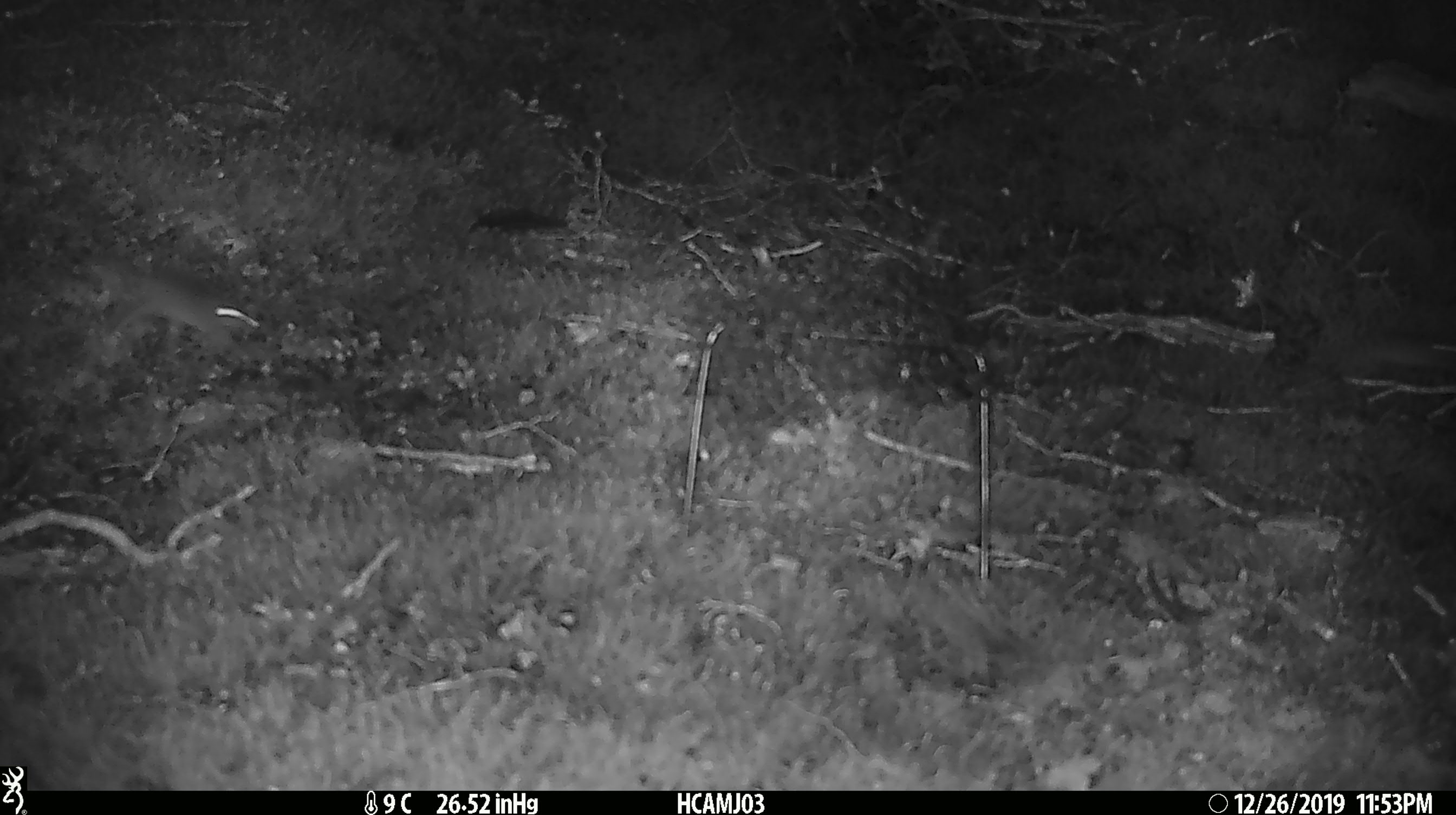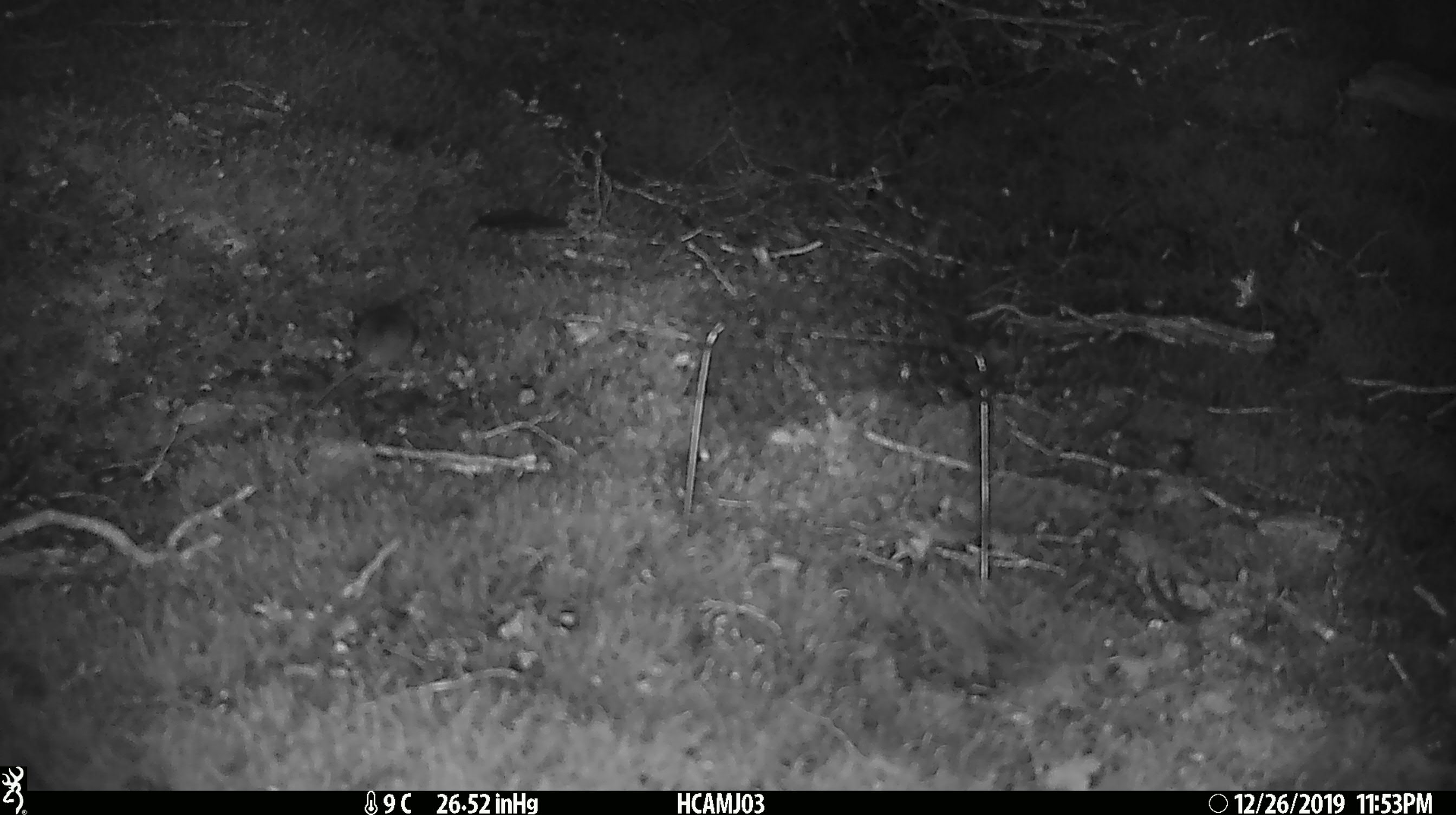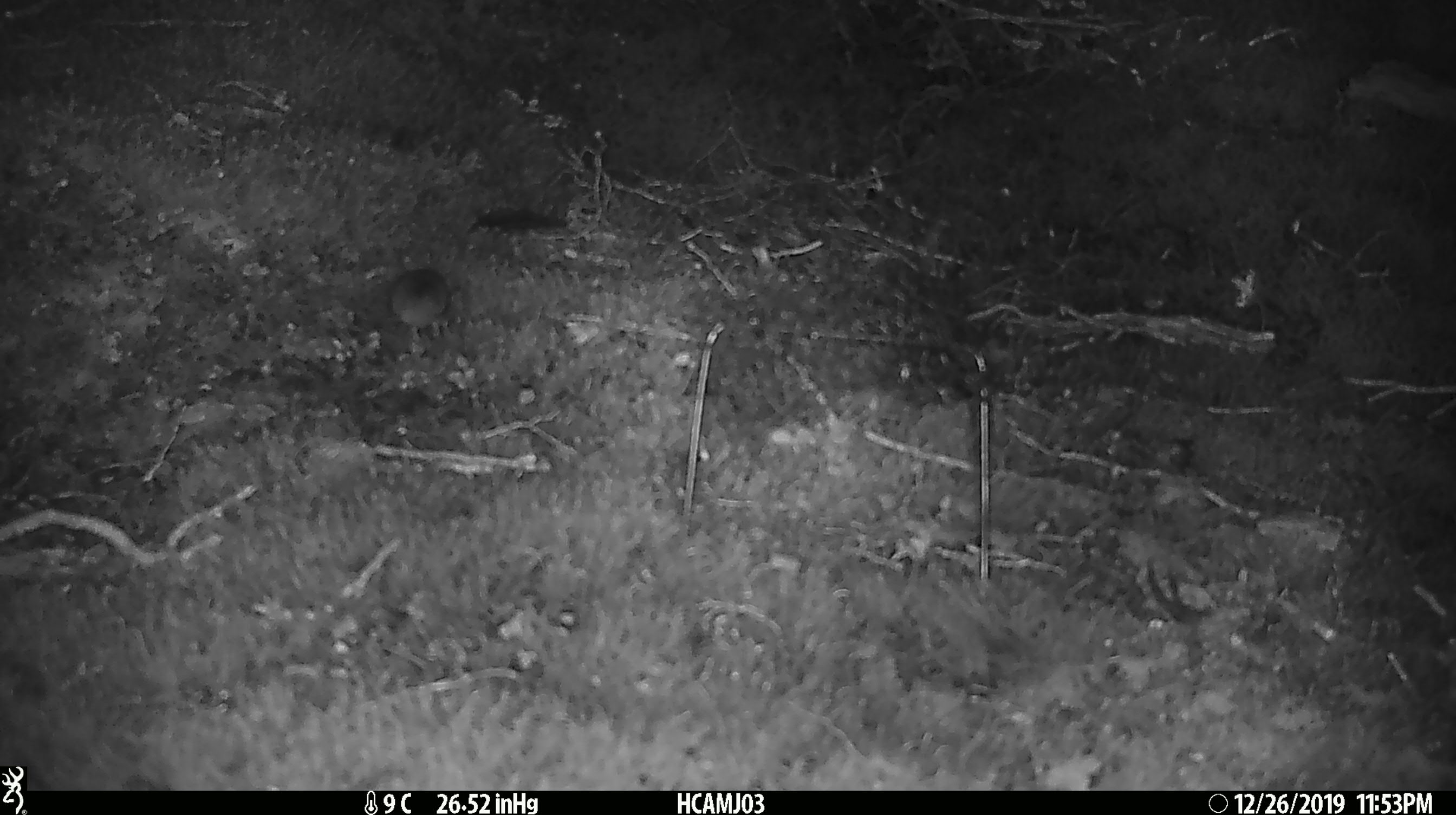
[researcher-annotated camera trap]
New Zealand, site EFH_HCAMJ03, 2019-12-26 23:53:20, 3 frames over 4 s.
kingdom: Animalia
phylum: Chordata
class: Mammalia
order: Rodentia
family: Muridae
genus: Mus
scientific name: Mus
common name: mouse